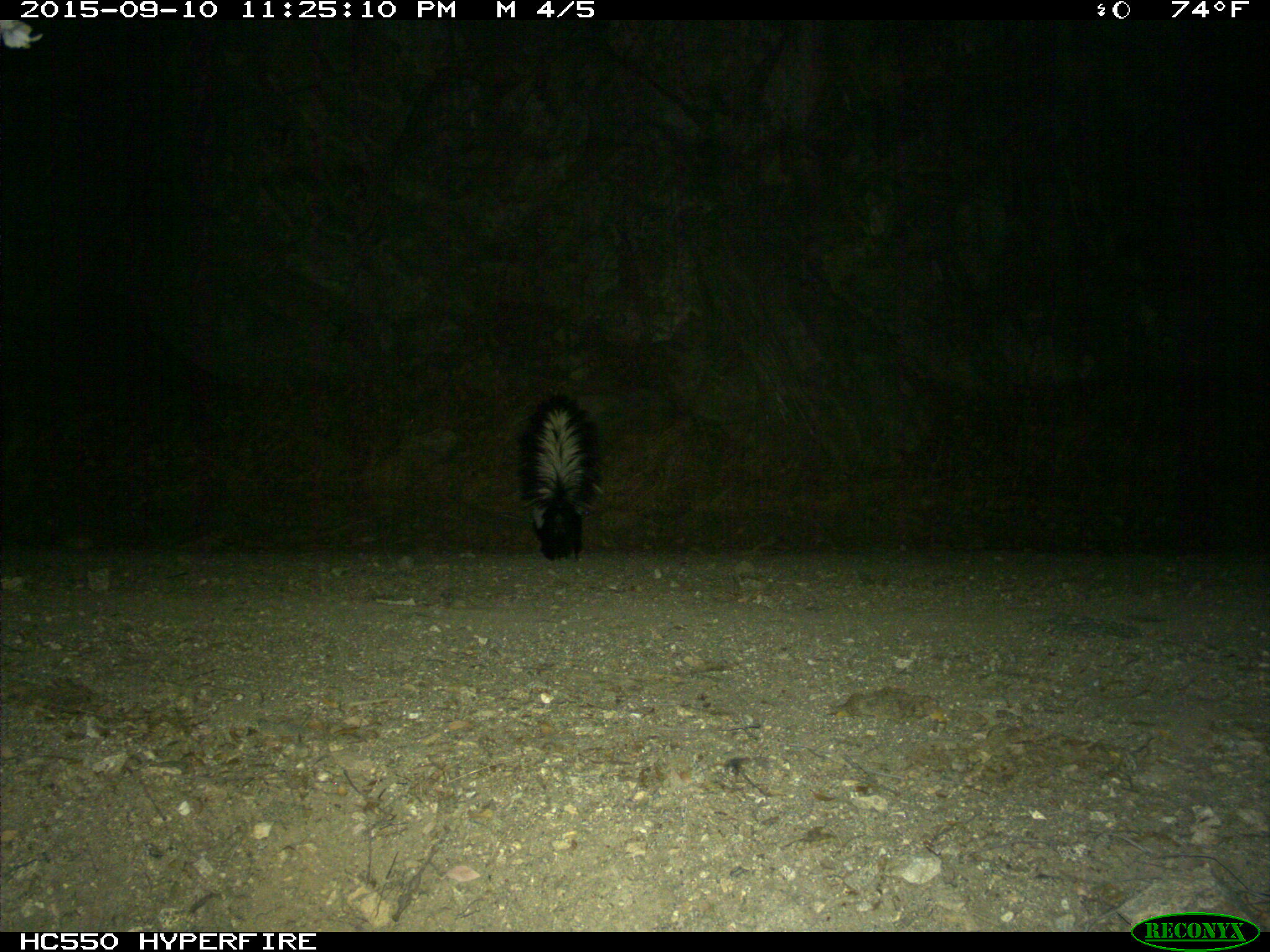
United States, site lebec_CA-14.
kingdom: Animalia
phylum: Chordata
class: Mammalia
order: Carnivora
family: Mephitidae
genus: Mephitis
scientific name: Mephitis mephitis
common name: striped skunk